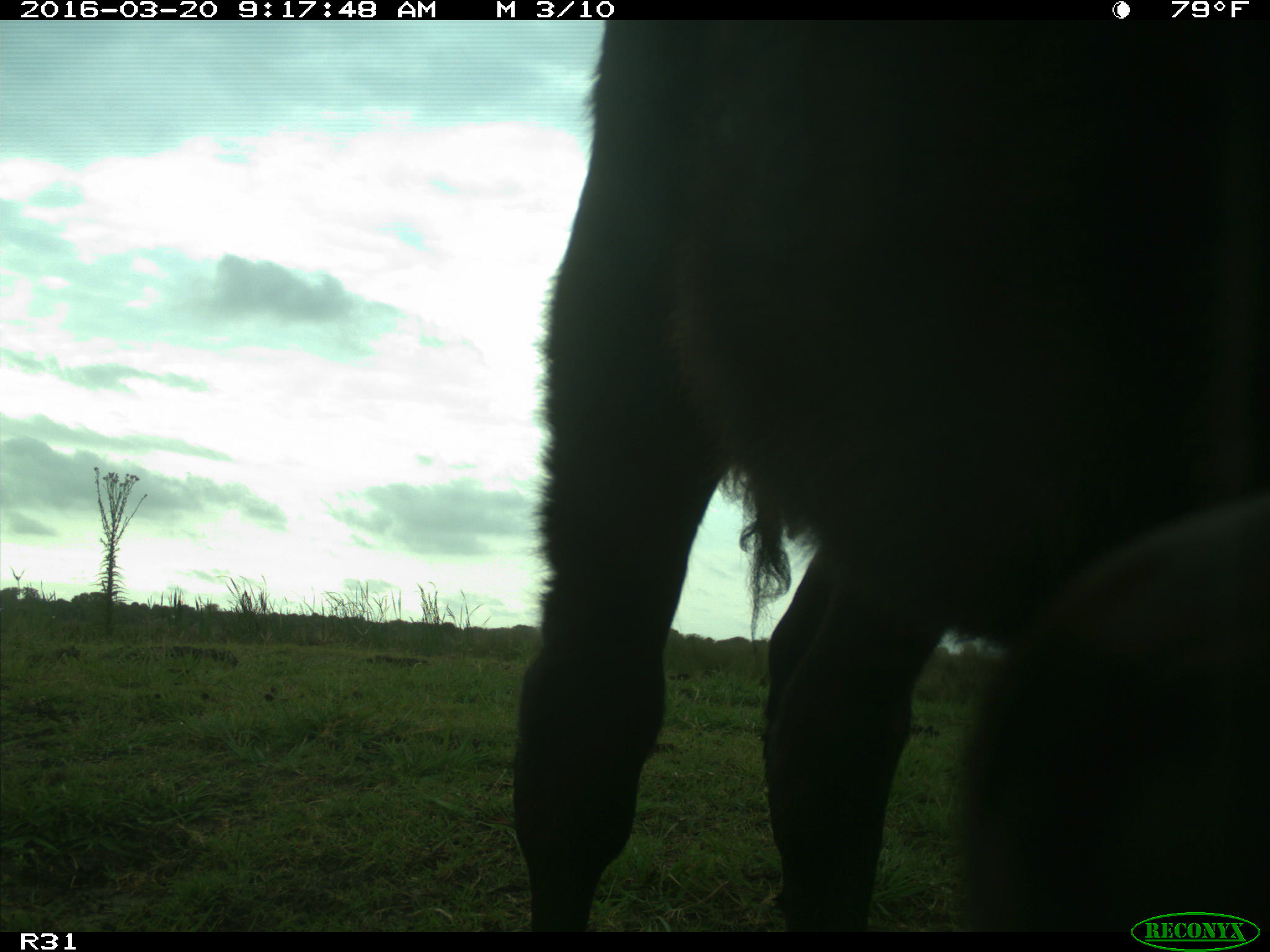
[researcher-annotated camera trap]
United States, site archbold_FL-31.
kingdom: Animalia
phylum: Chordata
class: Mammalia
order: Artiodactyla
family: Bovidae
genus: Bos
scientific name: Bos taurus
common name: domestic cow